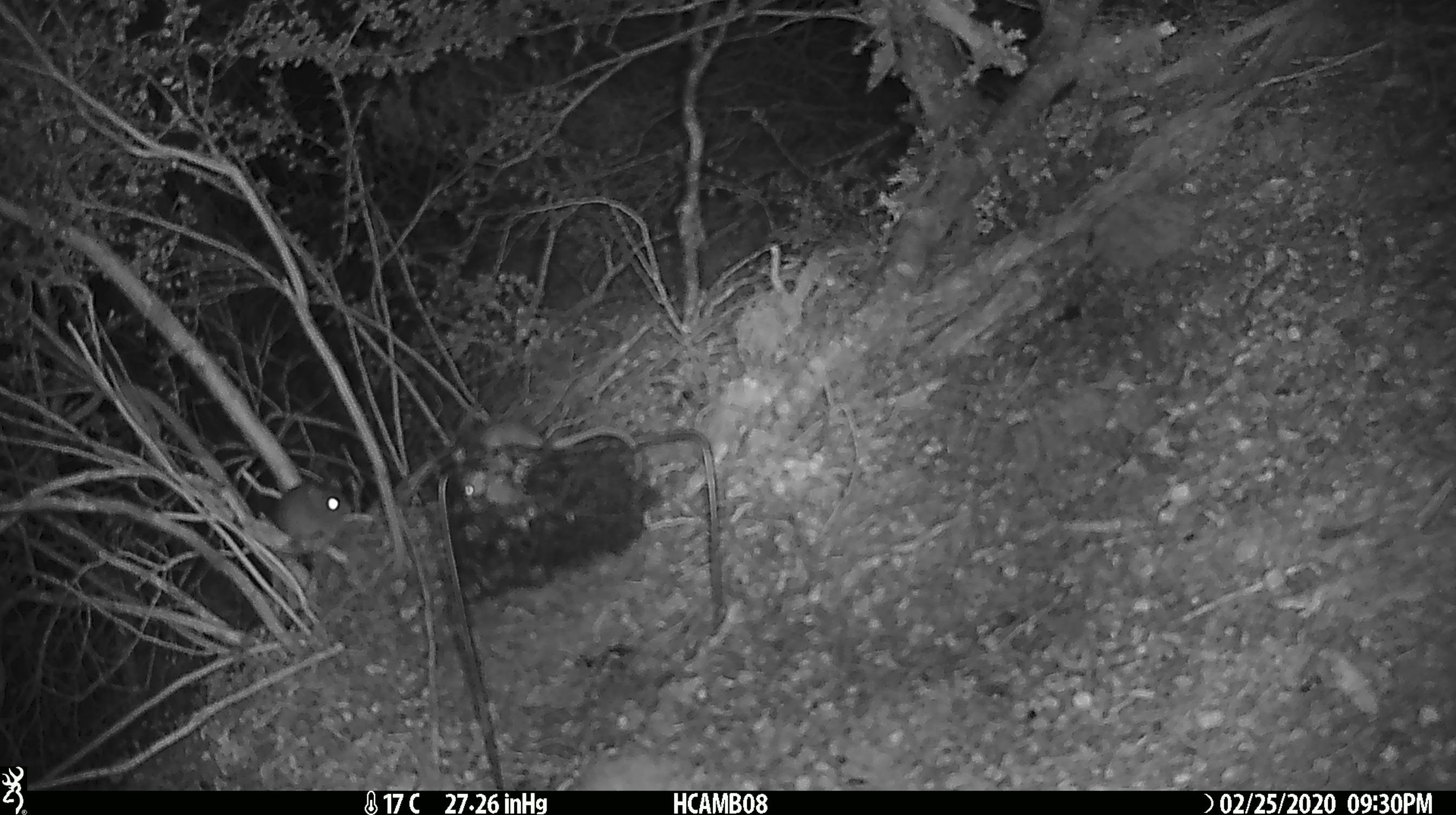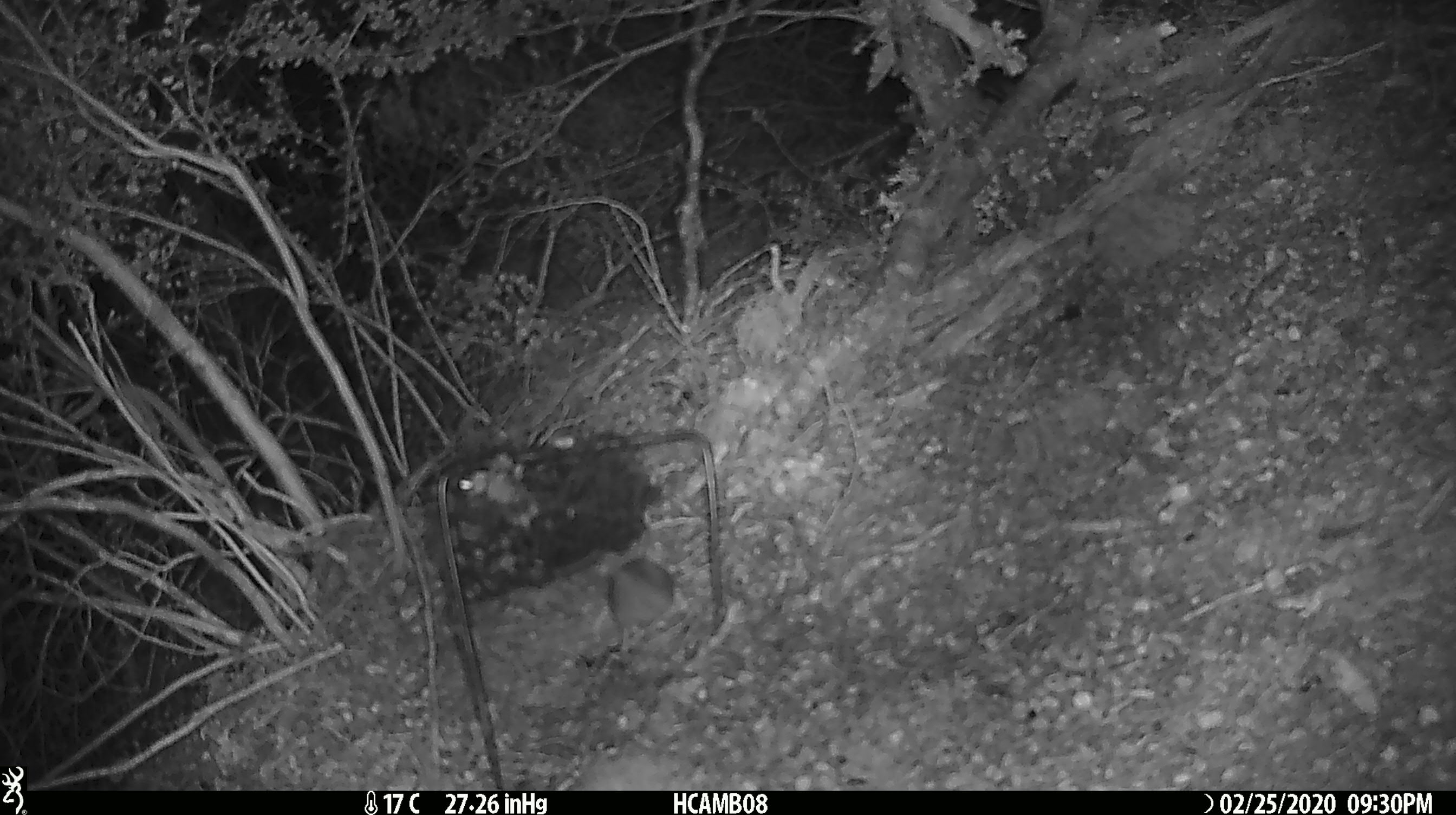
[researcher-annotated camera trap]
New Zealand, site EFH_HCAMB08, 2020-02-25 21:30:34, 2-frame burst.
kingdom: Animalia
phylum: Chordata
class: Mammalia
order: Rodentia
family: Muridae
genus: Mus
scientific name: Mus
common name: mouse